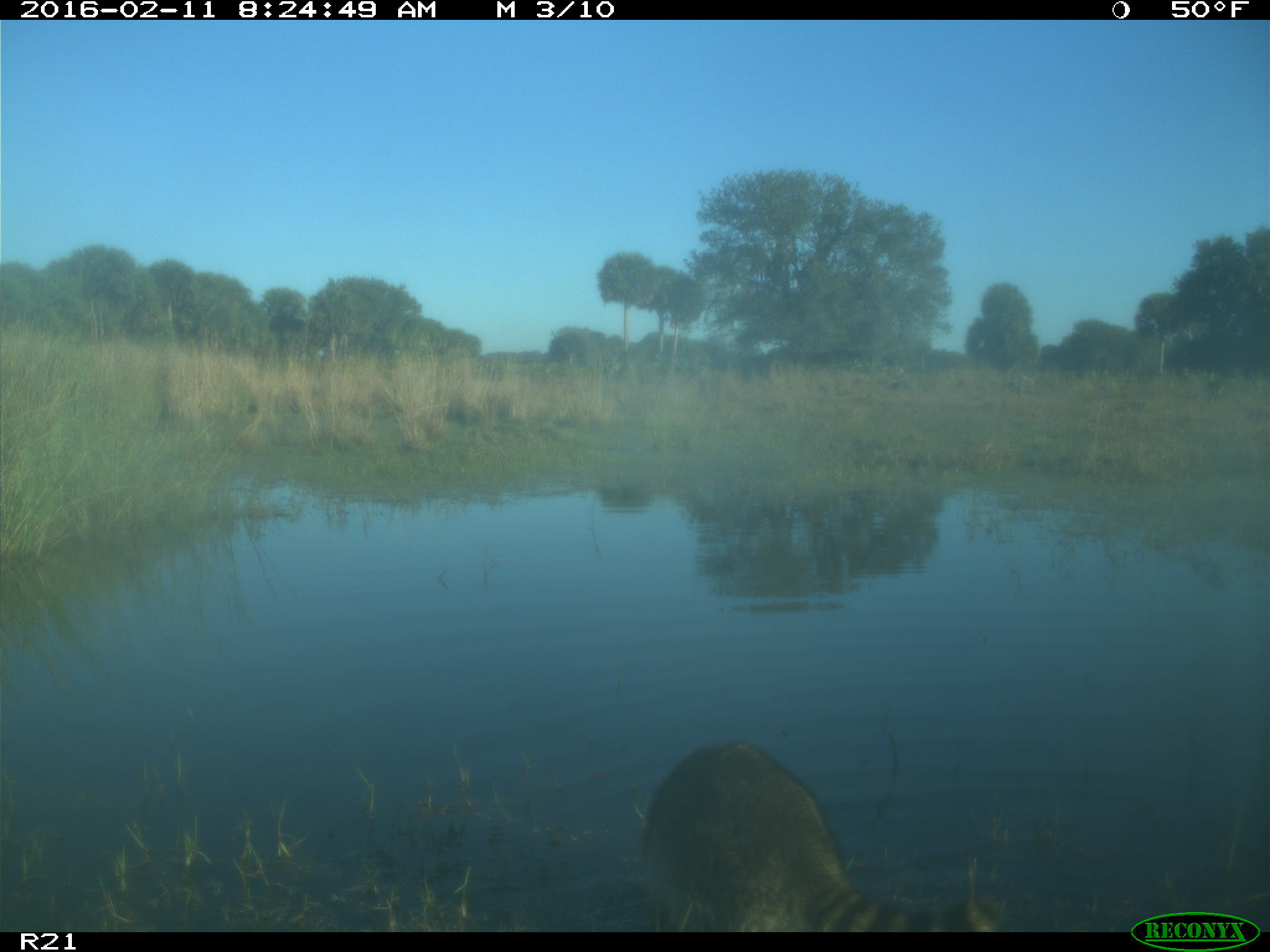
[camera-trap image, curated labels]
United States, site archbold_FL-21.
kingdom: Animalia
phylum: Chordata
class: Mammalia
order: Carnivora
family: Procyonidae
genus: Procyon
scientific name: Procyon lotor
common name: common raccoon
Procyon lotor (common raccoon).